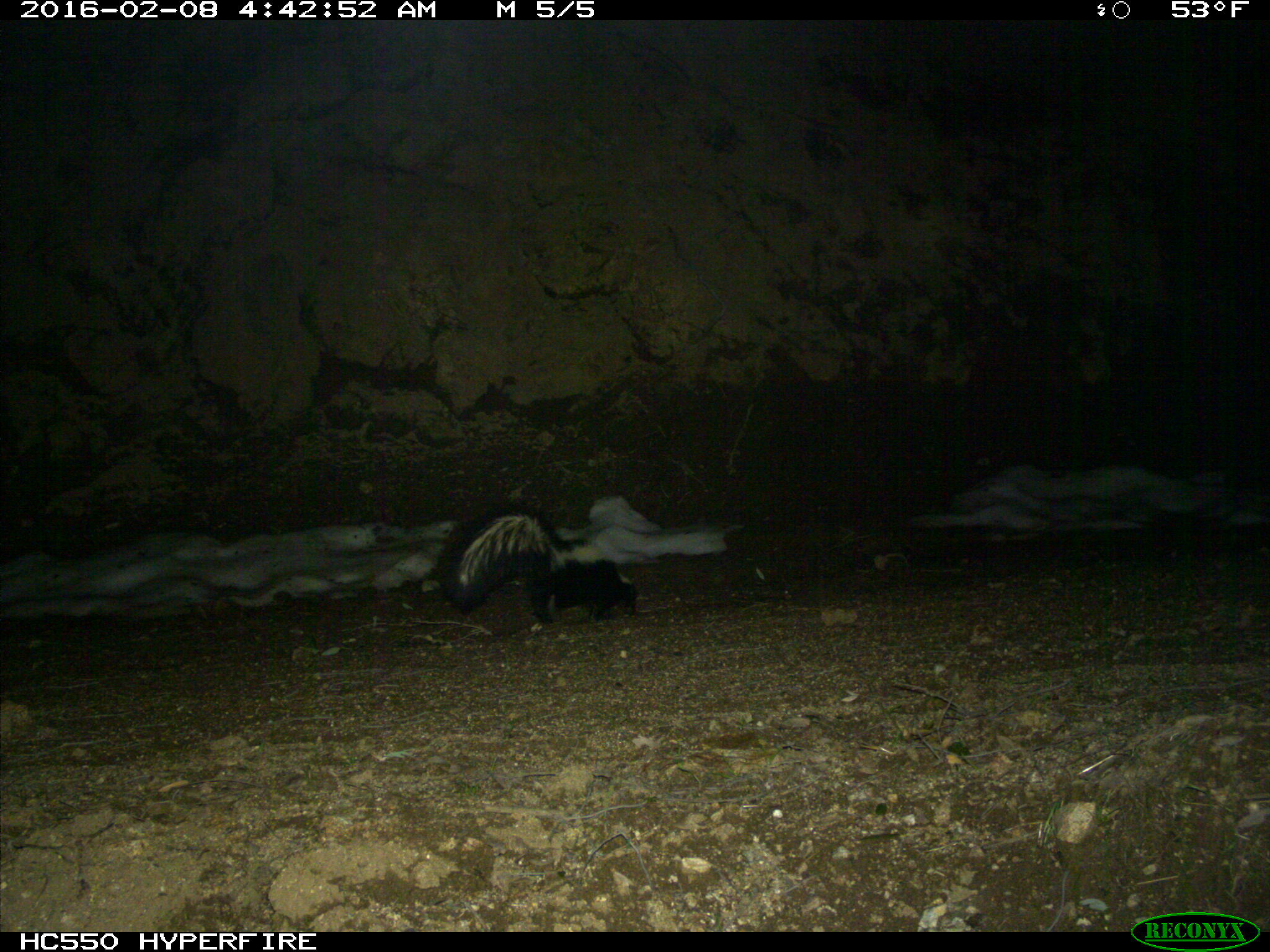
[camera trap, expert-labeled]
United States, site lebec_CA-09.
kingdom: Animalia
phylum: Chordata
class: Mammalia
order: Carnivora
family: Mephitidae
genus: Mephitis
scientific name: Mephitis mephitis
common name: striped skunk